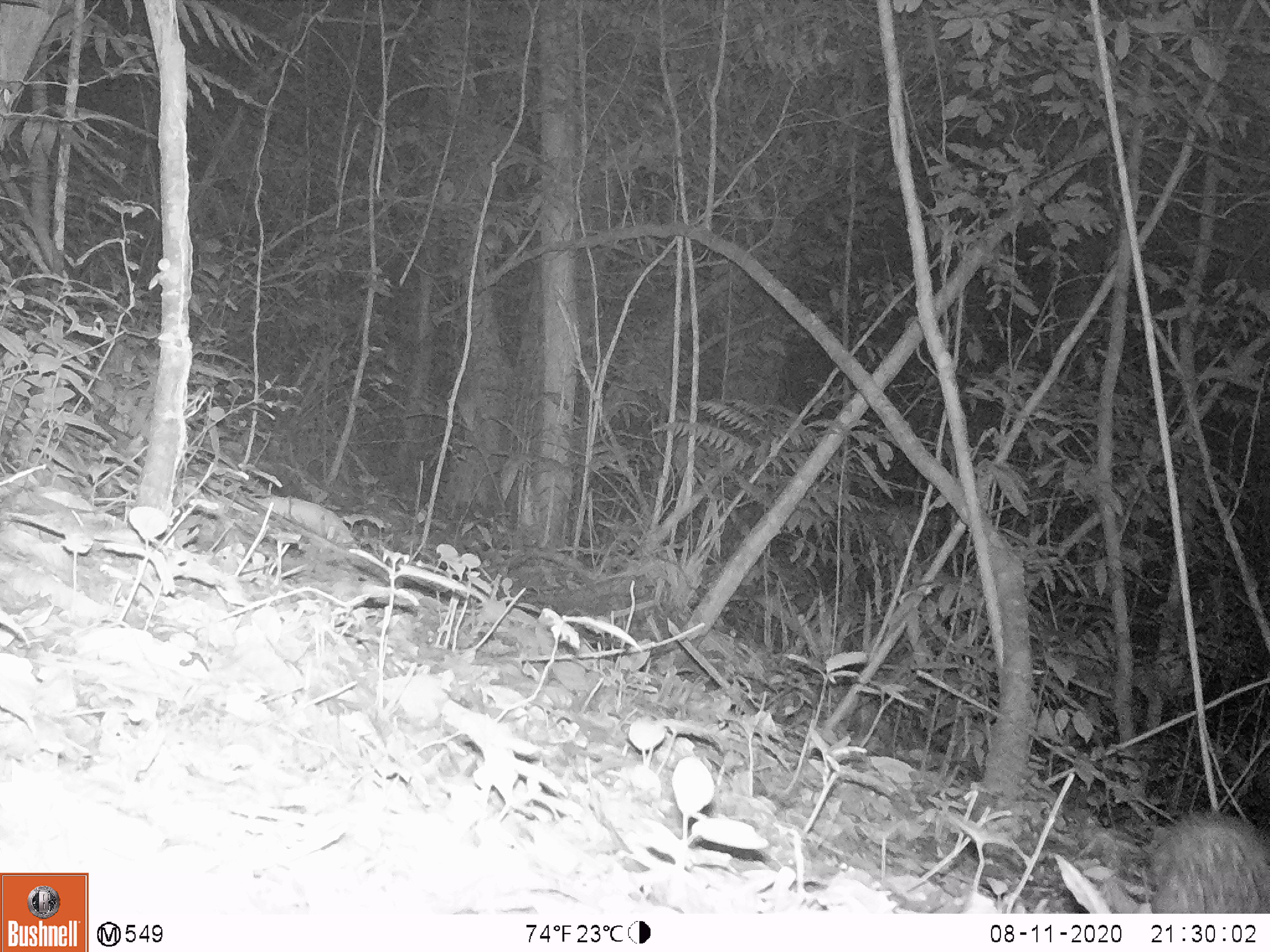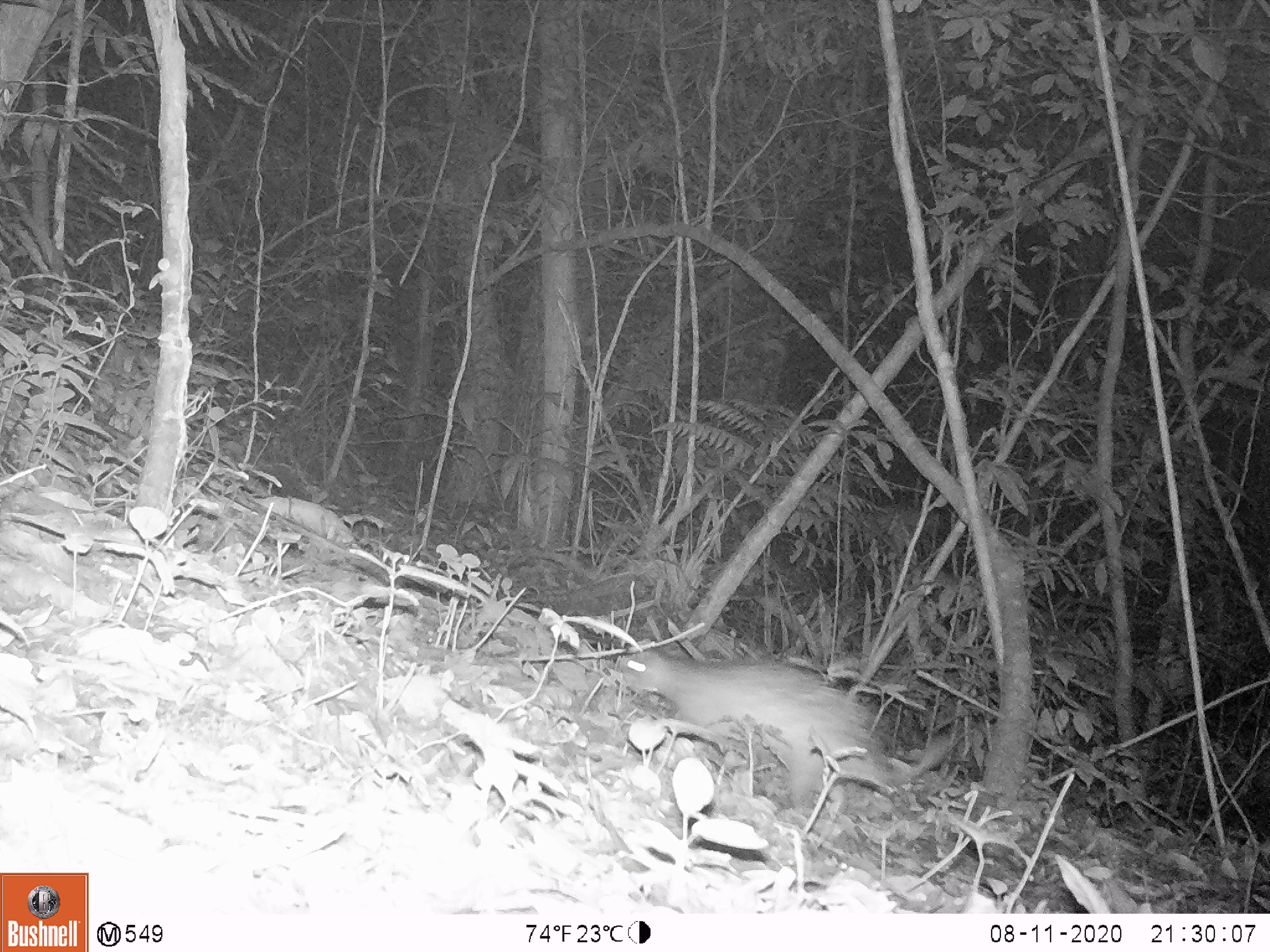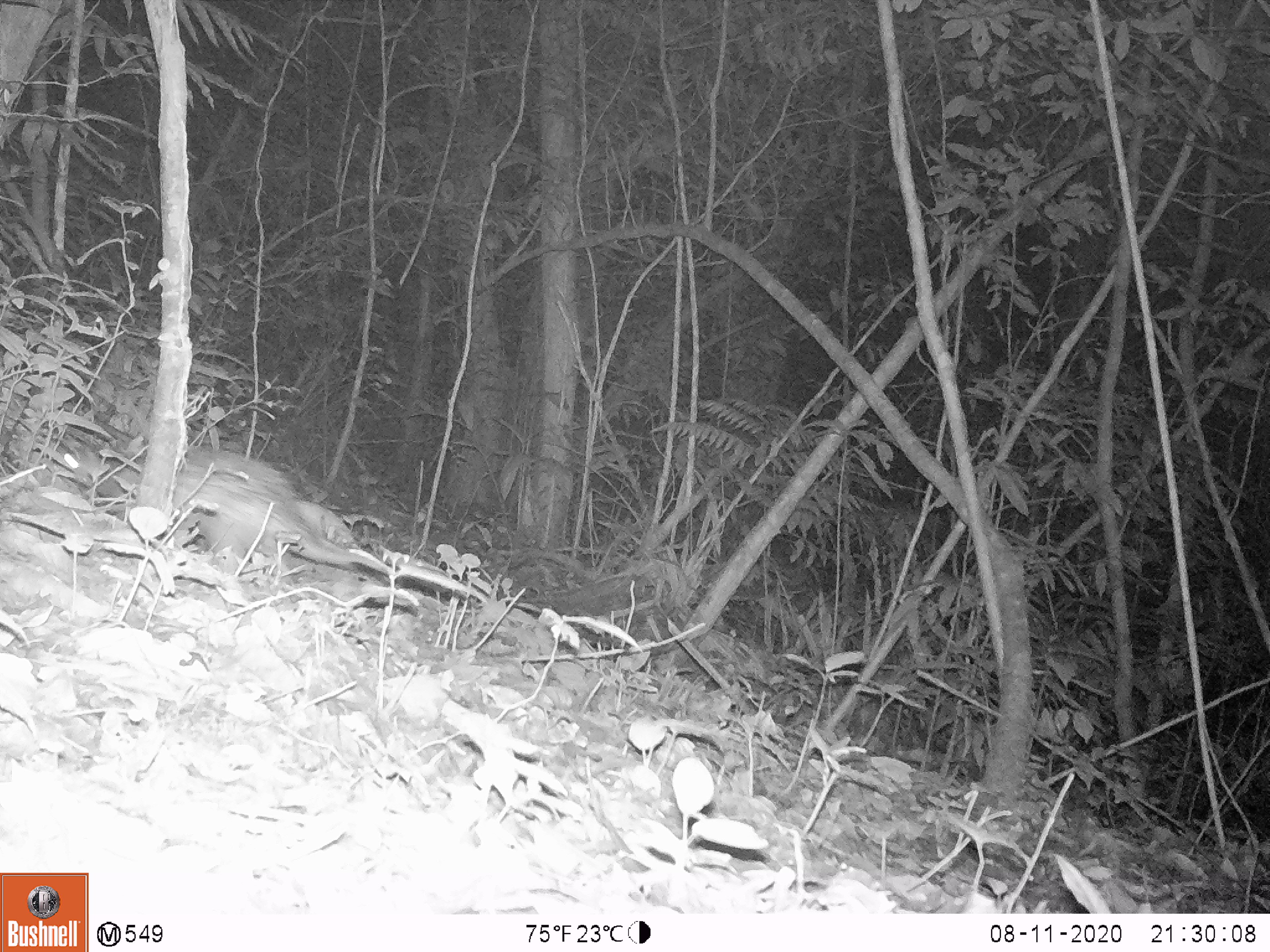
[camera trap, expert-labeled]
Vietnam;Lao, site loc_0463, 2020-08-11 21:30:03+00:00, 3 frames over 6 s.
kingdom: Animalia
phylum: Chordata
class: Mammalia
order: Rodentia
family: Hystricidae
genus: Atherurus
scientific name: Atherurus macrourus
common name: asiatic brush-tailed porcupine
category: asiatic brush tailed porcupine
Asiatic brush tailed porcupine (asiatic brush-tailed porcupine) (Atherurus macrourus). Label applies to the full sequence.